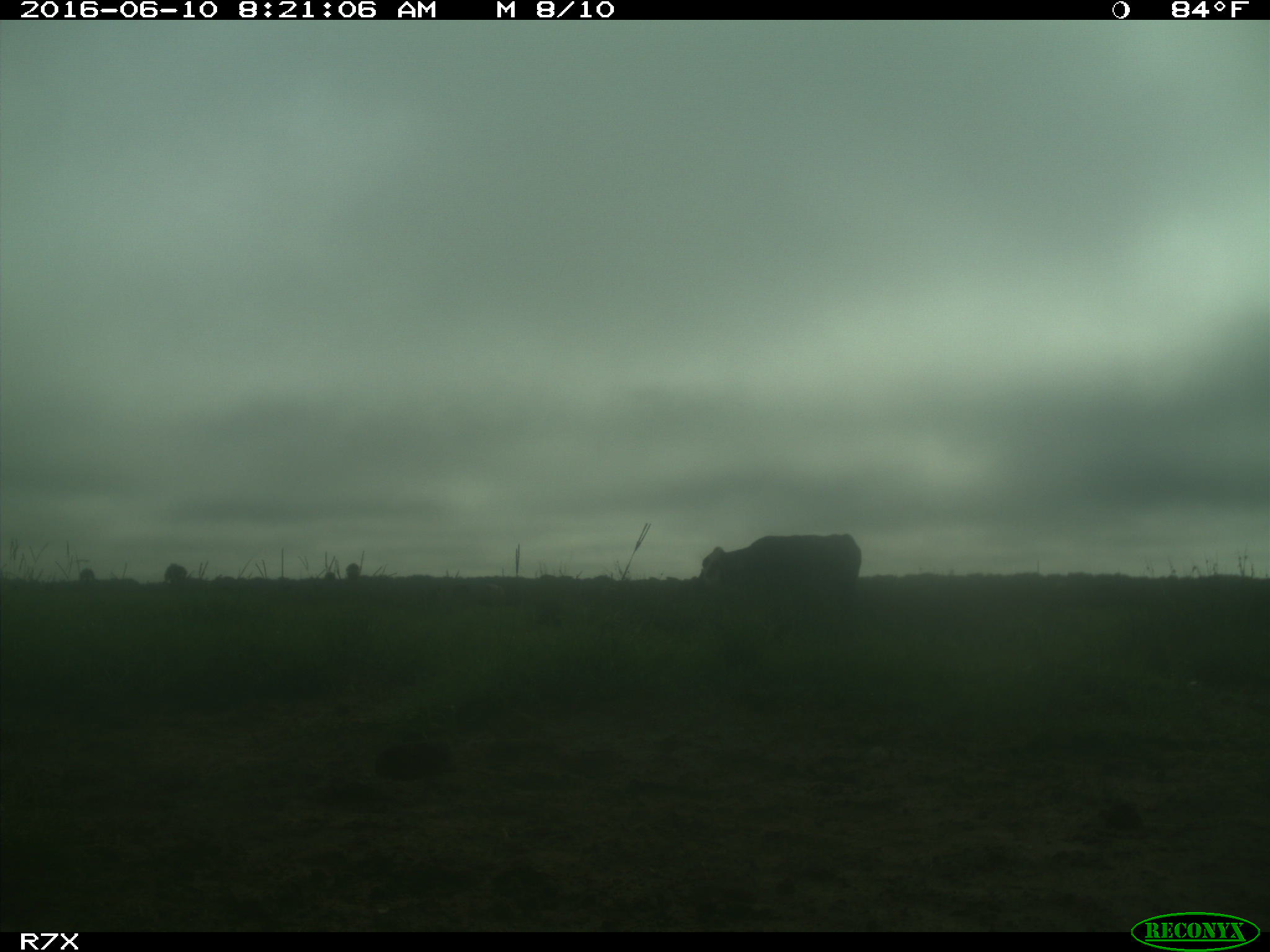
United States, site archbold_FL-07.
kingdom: Animalia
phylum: Chordata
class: Mammalia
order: Artiodactyla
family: Bovidae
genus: Bos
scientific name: Bos taurus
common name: domestic cow